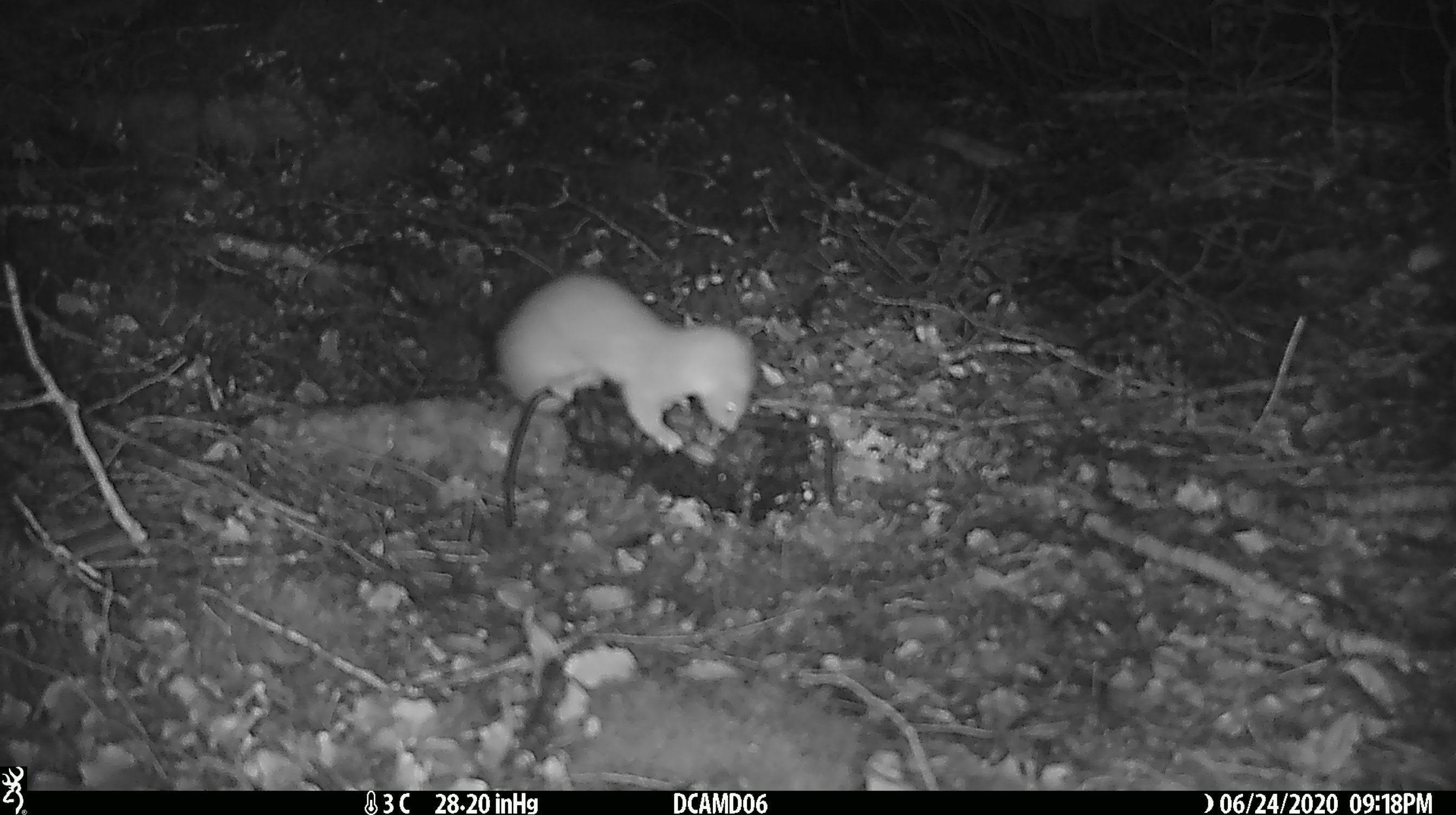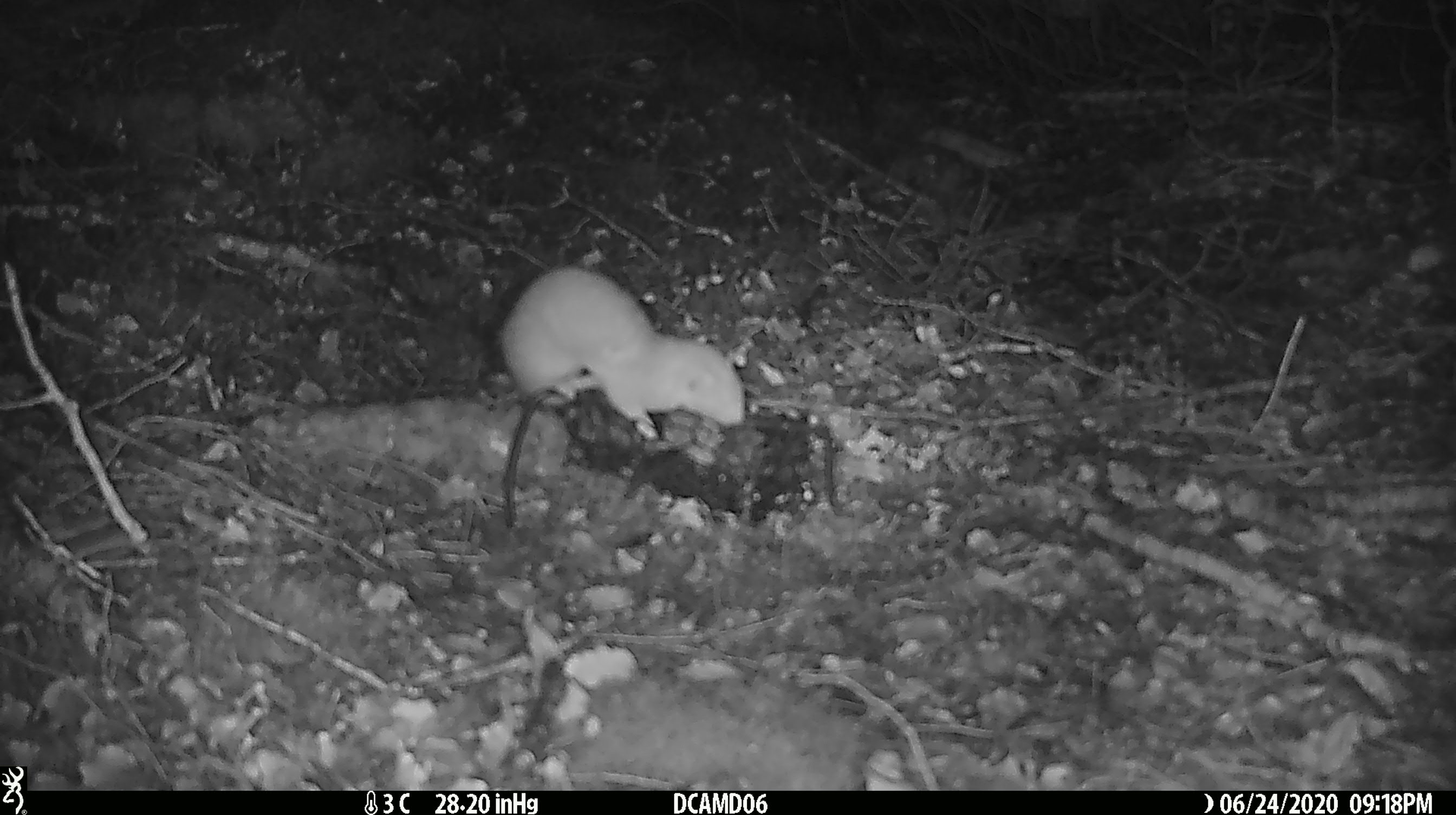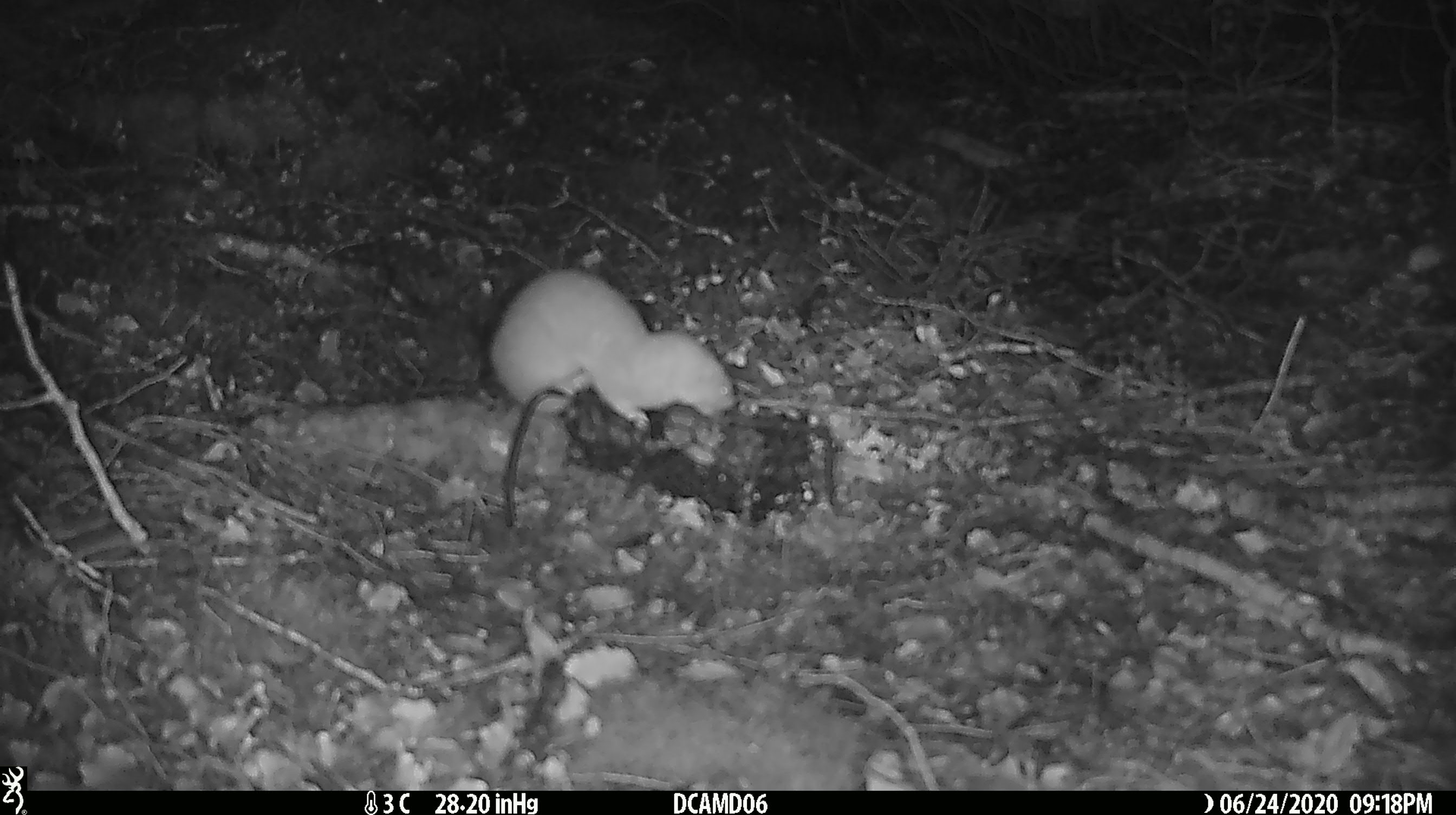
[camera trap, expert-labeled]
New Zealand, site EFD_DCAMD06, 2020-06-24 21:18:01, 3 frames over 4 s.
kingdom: Animalia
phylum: Chordata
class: Mammalia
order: Carnivora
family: Mustelidae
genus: Mustela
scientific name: Mustela nivalis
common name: least weasel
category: weasel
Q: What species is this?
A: Weasel (least weasel) (Mustela nivalis).